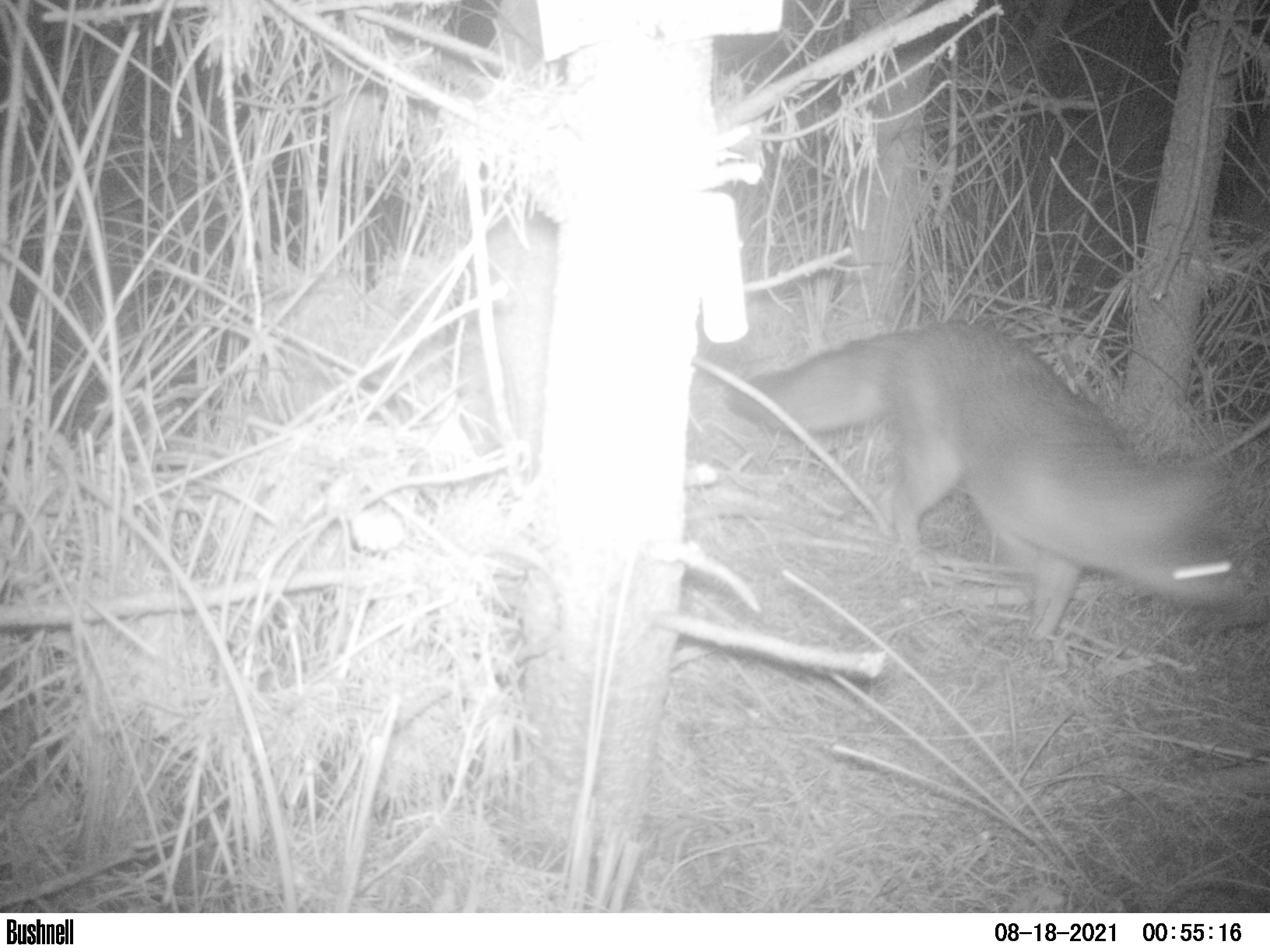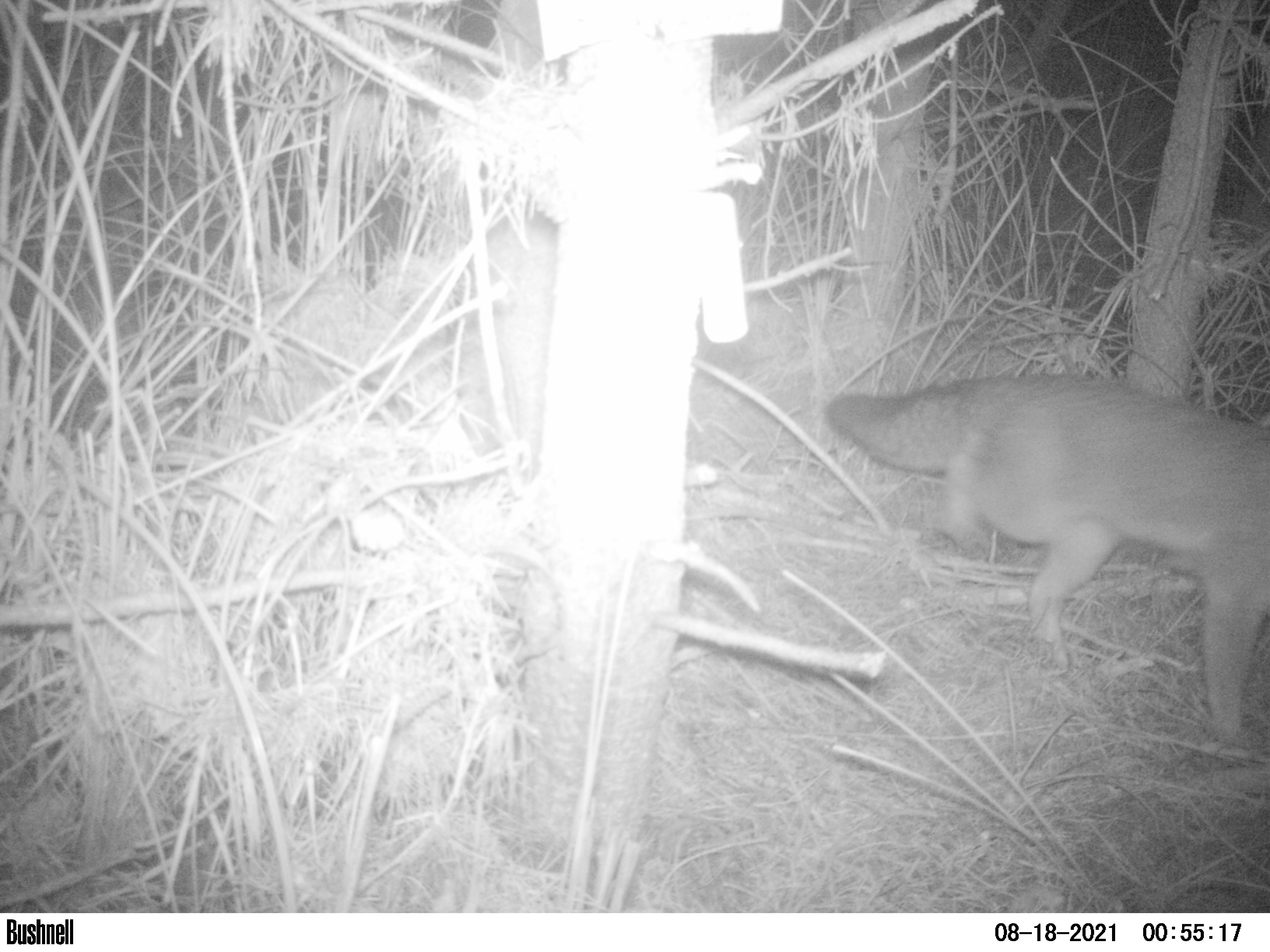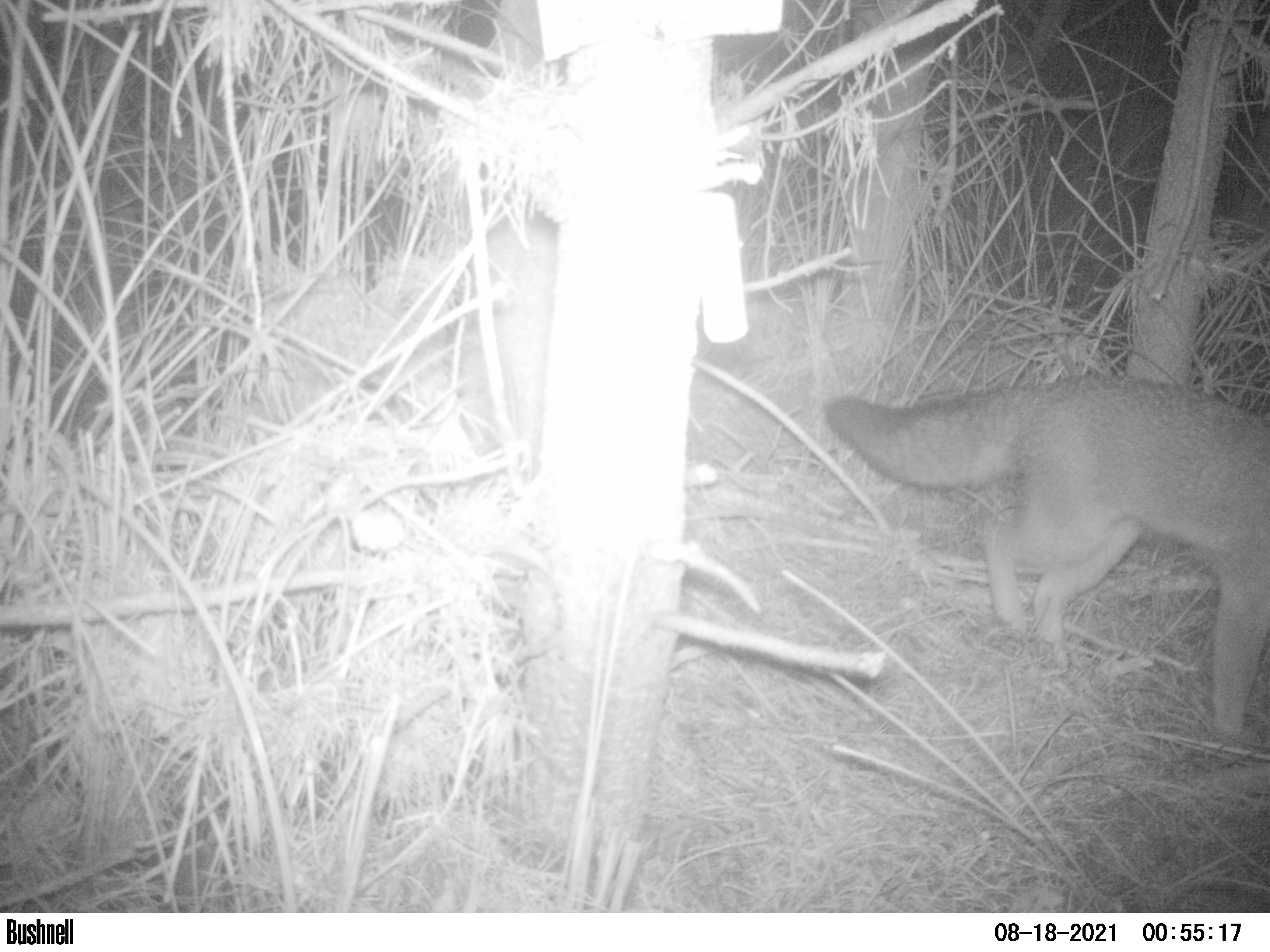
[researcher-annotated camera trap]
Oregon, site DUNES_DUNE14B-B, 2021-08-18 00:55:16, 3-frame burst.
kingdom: Animalia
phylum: Chordata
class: Mammalia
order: Carnivora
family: Canidae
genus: Urocyon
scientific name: Urocyon cinereoargenteus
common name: gray fox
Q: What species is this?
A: Gray fox (Urocyon cinereoargenteus).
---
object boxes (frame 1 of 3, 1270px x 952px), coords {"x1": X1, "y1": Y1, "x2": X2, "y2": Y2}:
gray fox: {"x1": 696, "y1": 303, "x2": 1261, "y2": 663}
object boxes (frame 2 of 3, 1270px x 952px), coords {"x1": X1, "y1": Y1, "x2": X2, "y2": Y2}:
gray fox: {"x1": 819, "y1": 355, "x2": 1265, "y2": 750}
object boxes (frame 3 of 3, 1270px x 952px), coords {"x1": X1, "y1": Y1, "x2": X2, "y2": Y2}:
gray fox: {"x1": 817, "y1": 374, "x2": 1265, "y2": 748}